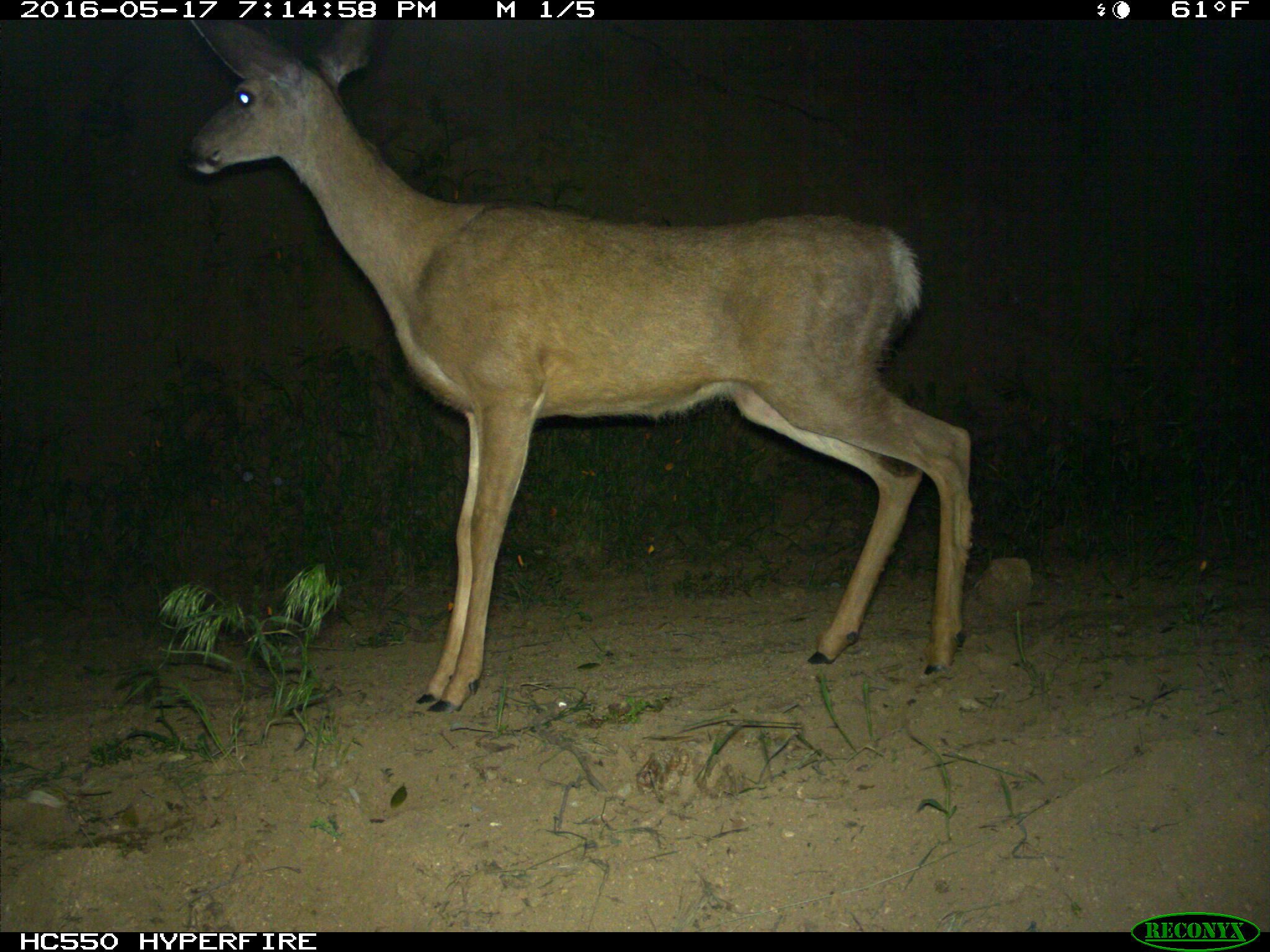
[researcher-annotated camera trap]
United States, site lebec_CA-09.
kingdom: Animalia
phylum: Chordata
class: Mammalia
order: Artiodactyla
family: Cervidae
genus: Odocoileus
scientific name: Odocoileus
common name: deer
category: unidentified deer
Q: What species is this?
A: Unidentified deer (deer) (Odocoileus).